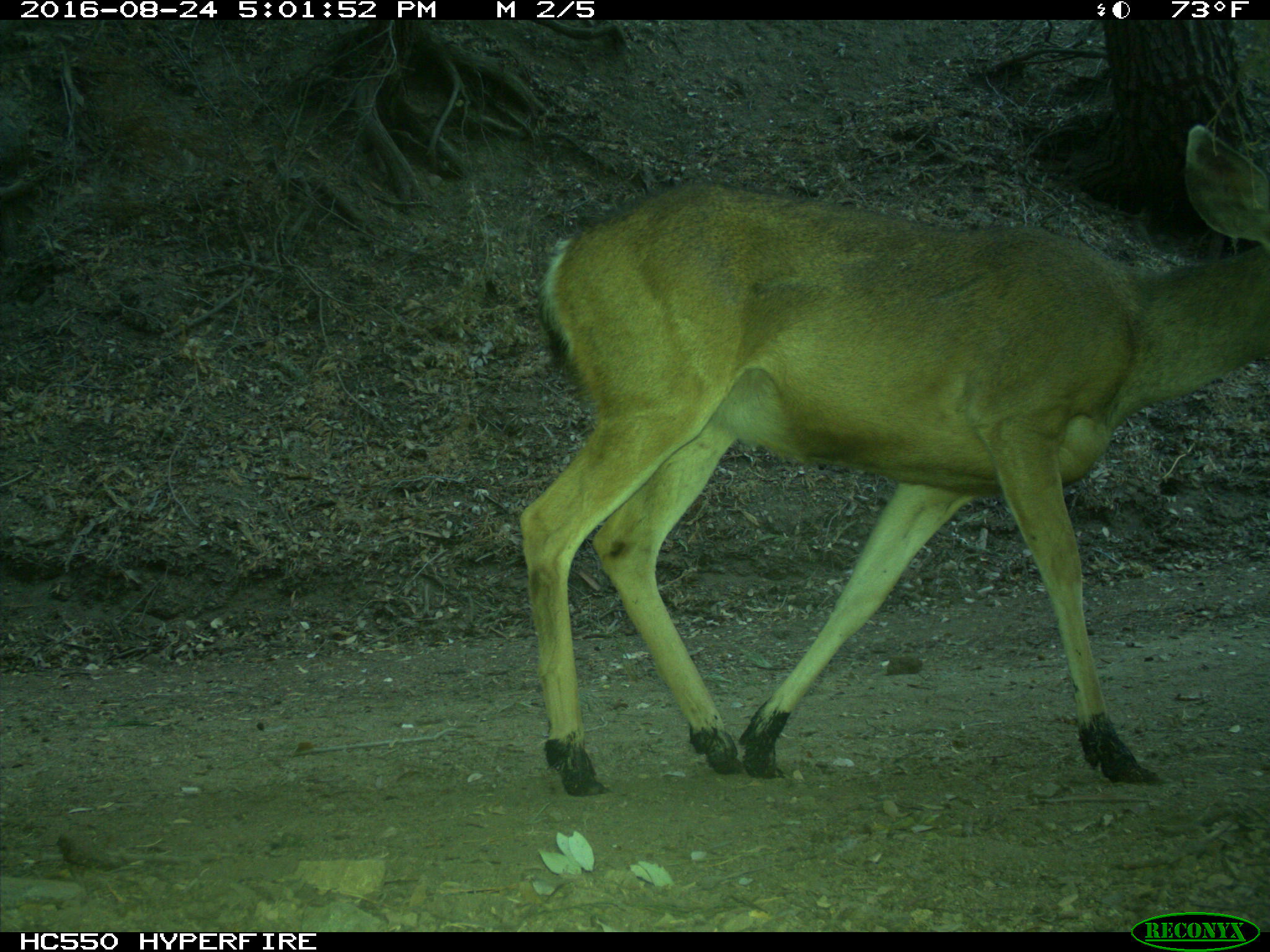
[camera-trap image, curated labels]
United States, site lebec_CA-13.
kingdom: Animalia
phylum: Chordata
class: Mammalia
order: Artiodactyla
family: Cervidae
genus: Odocoileus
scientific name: Odocoileus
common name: deer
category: unidentified deer